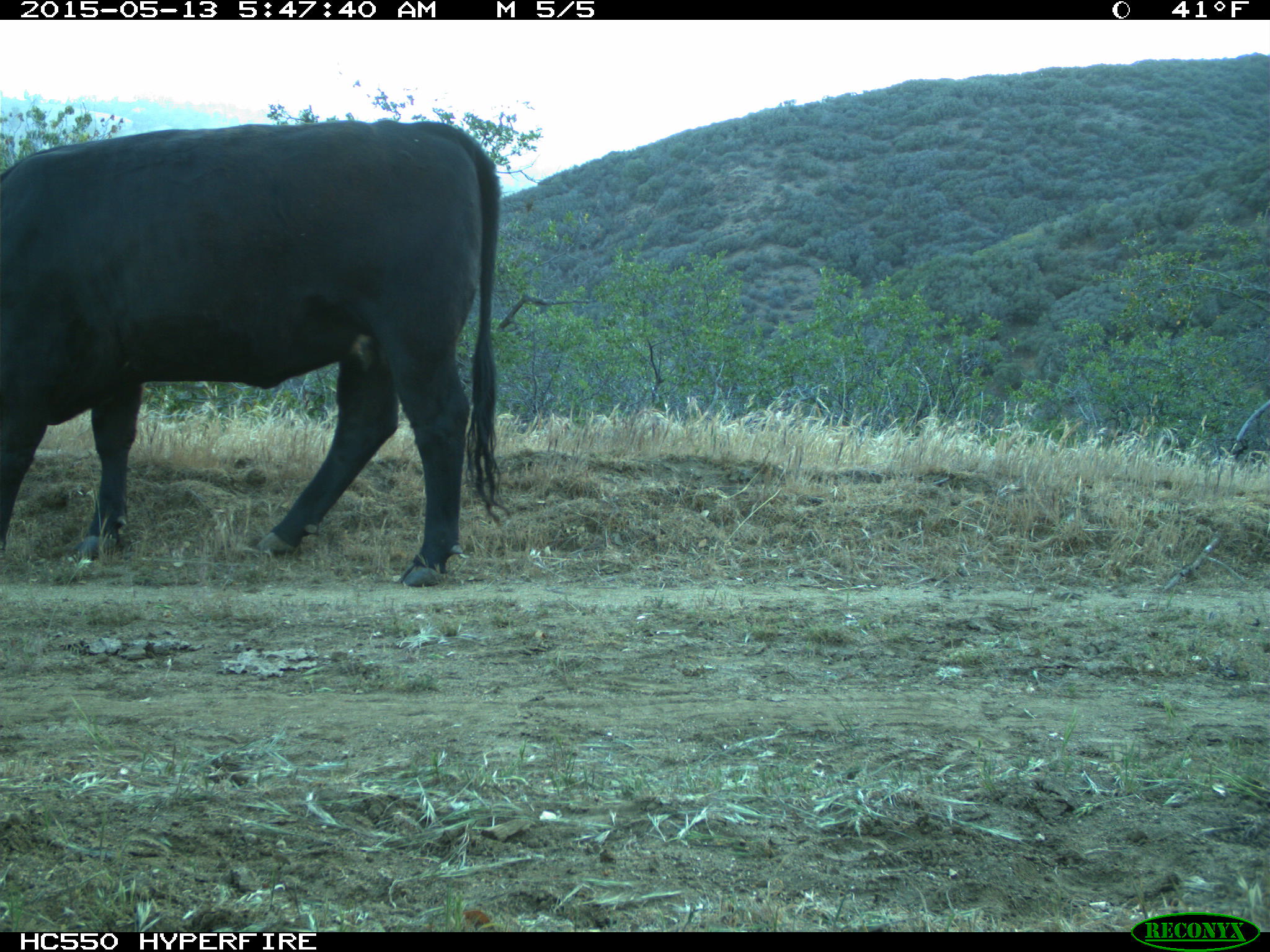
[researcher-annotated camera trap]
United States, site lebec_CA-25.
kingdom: Animalia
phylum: Chordata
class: Mammalia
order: Artiodactyla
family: Bovidae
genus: Bos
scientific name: Bos taurus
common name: domestic cow